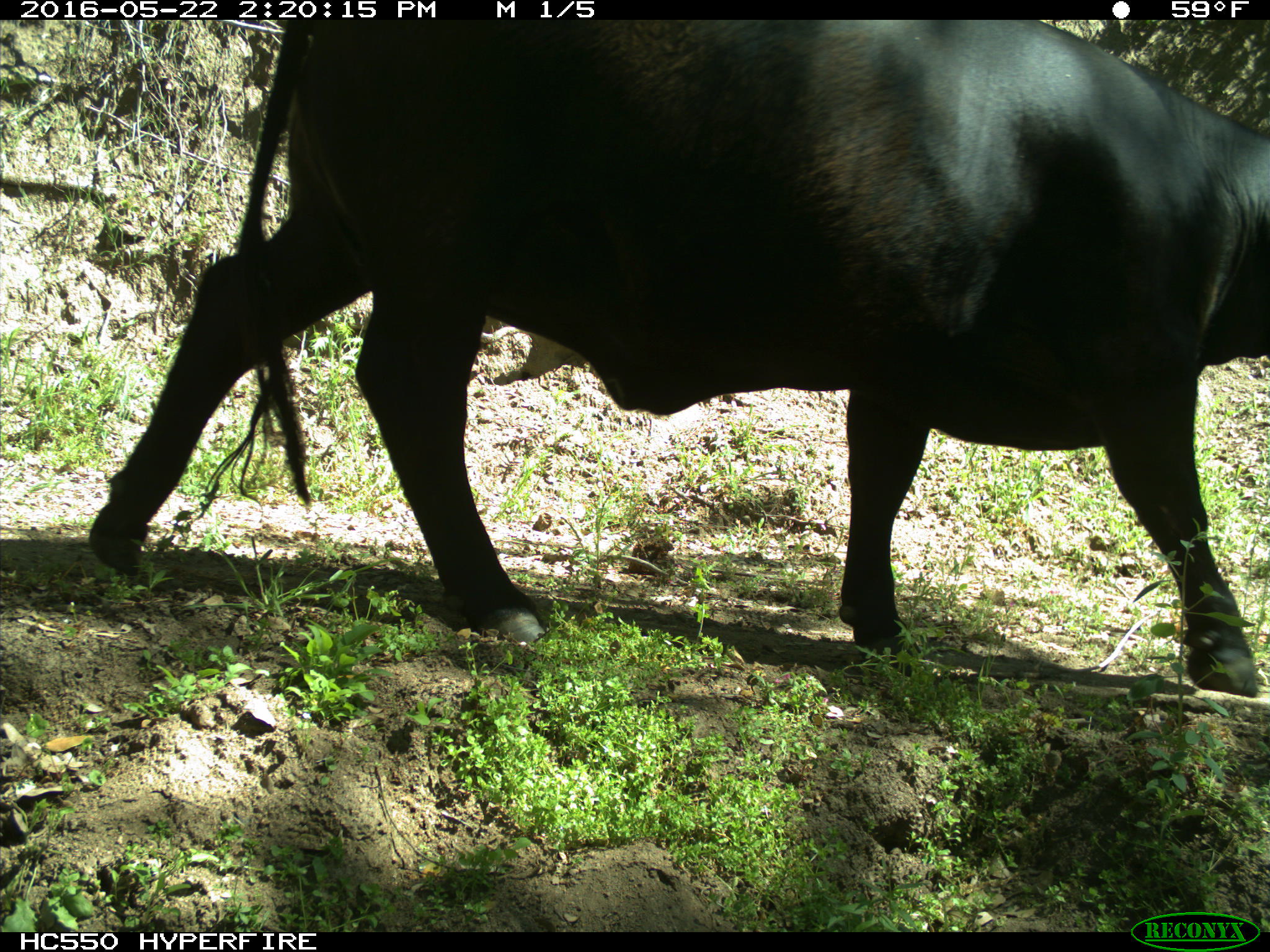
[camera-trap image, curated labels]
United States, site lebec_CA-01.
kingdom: Animalia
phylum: Chordata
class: Mammalia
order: Artiodactyla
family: Bovidae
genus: Bos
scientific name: Bos taurus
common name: domestic cow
Bos taurus (domestic cow).